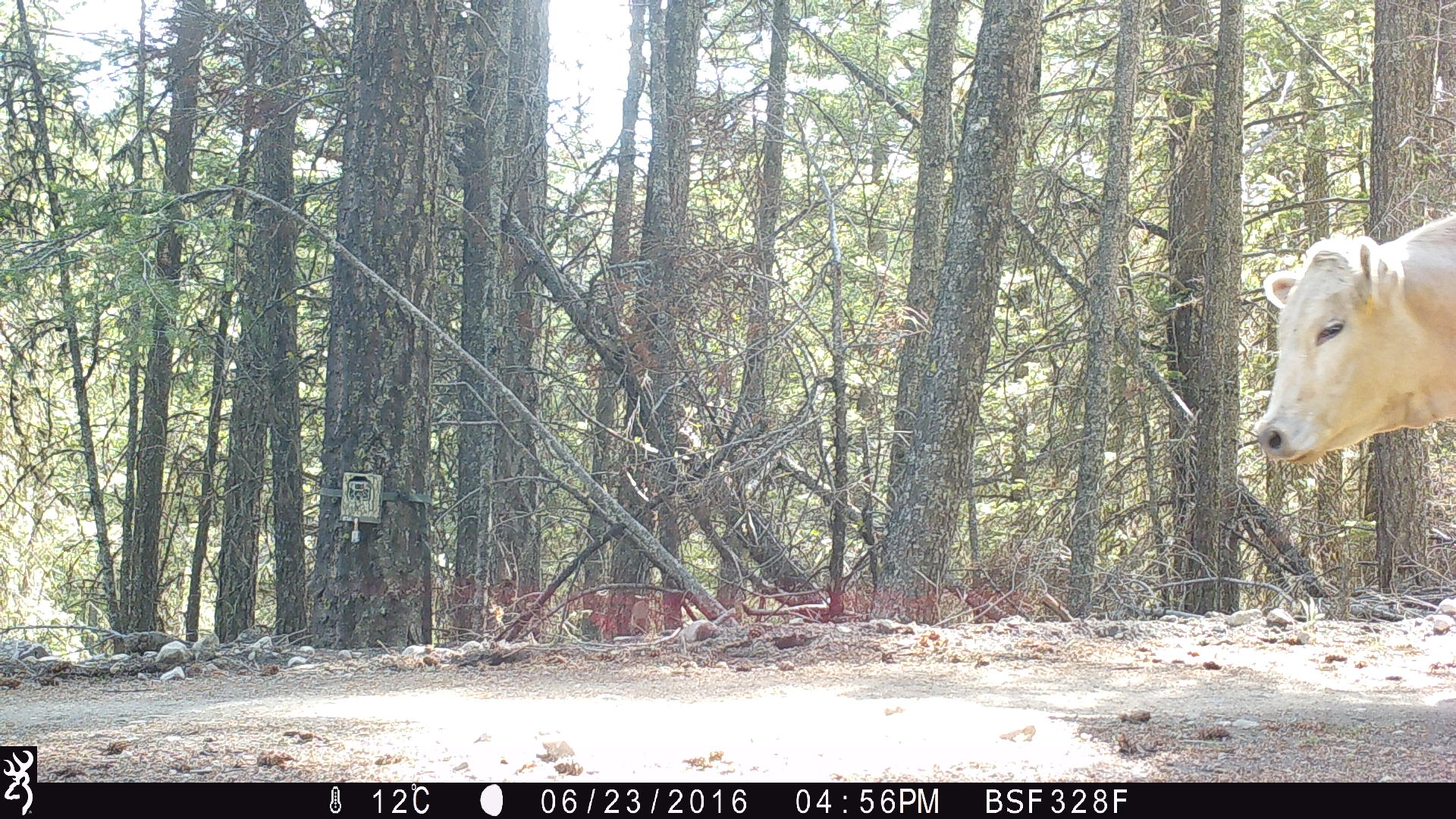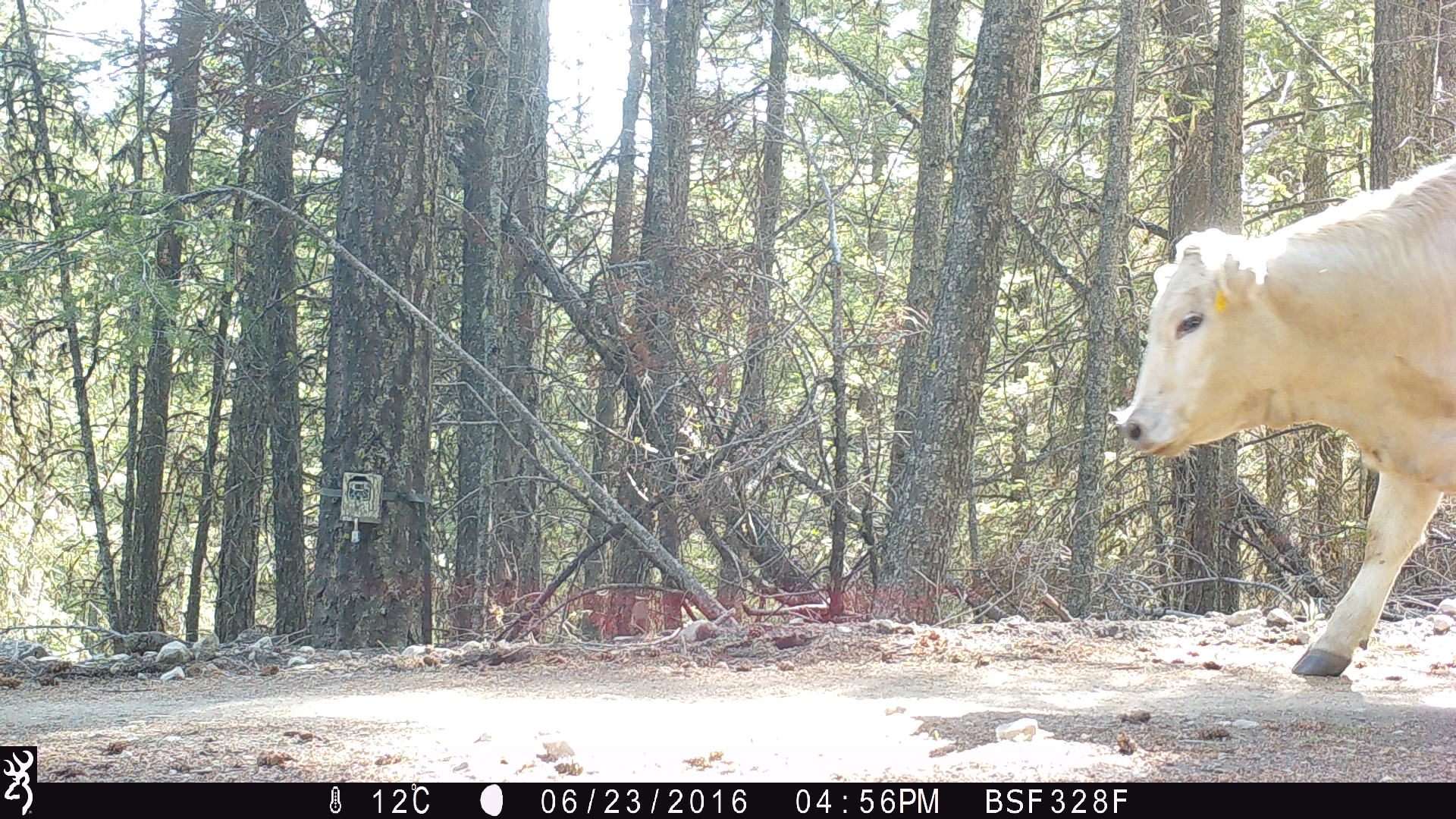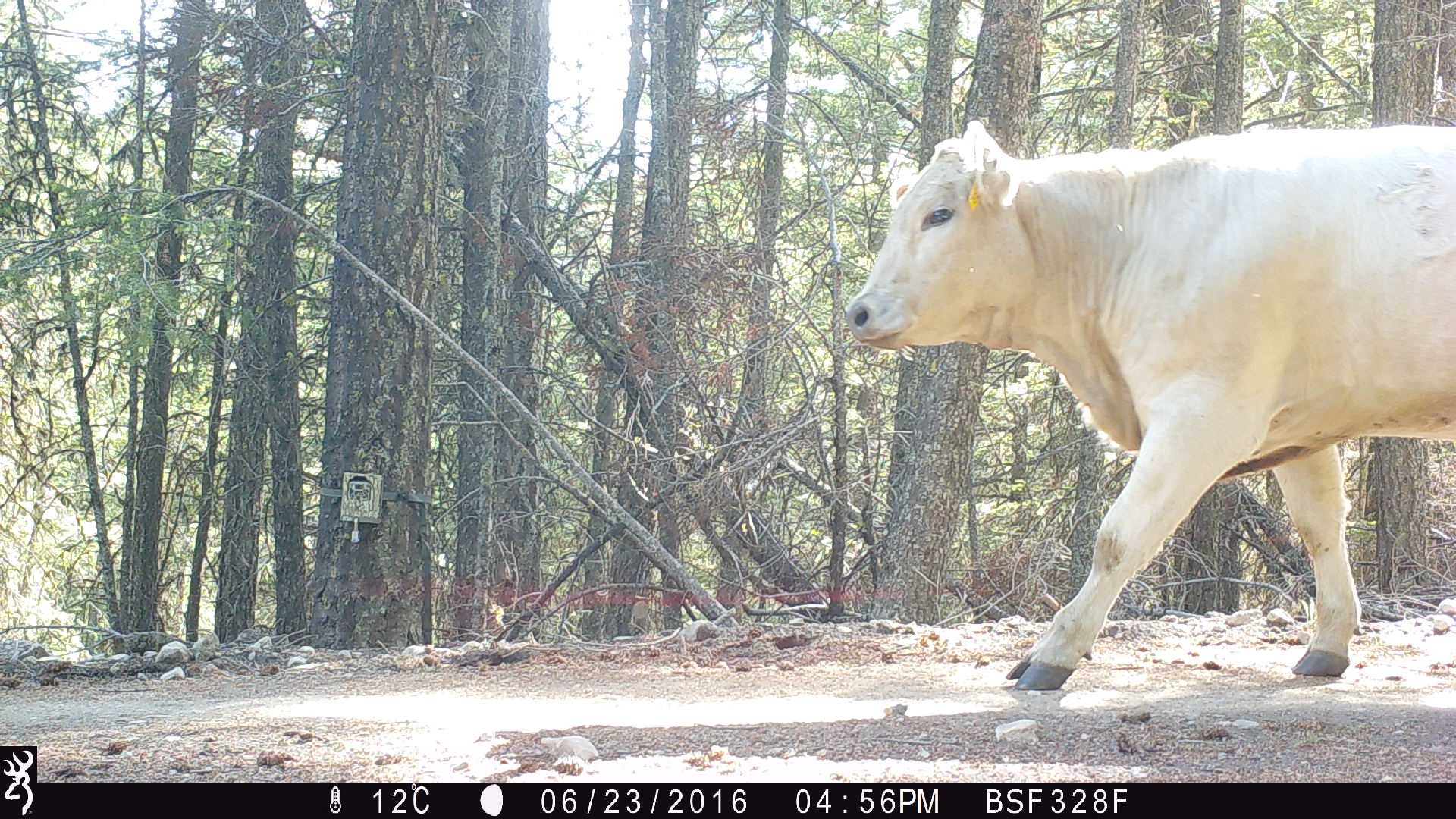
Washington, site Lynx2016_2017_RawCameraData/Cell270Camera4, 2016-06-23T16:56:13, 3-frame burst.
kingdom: Animalia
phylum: Chordata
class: Mammalia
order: Artiodactyla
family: Bovidae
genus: Bos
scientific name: Bos taurus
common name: domestic cattle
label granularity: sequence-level